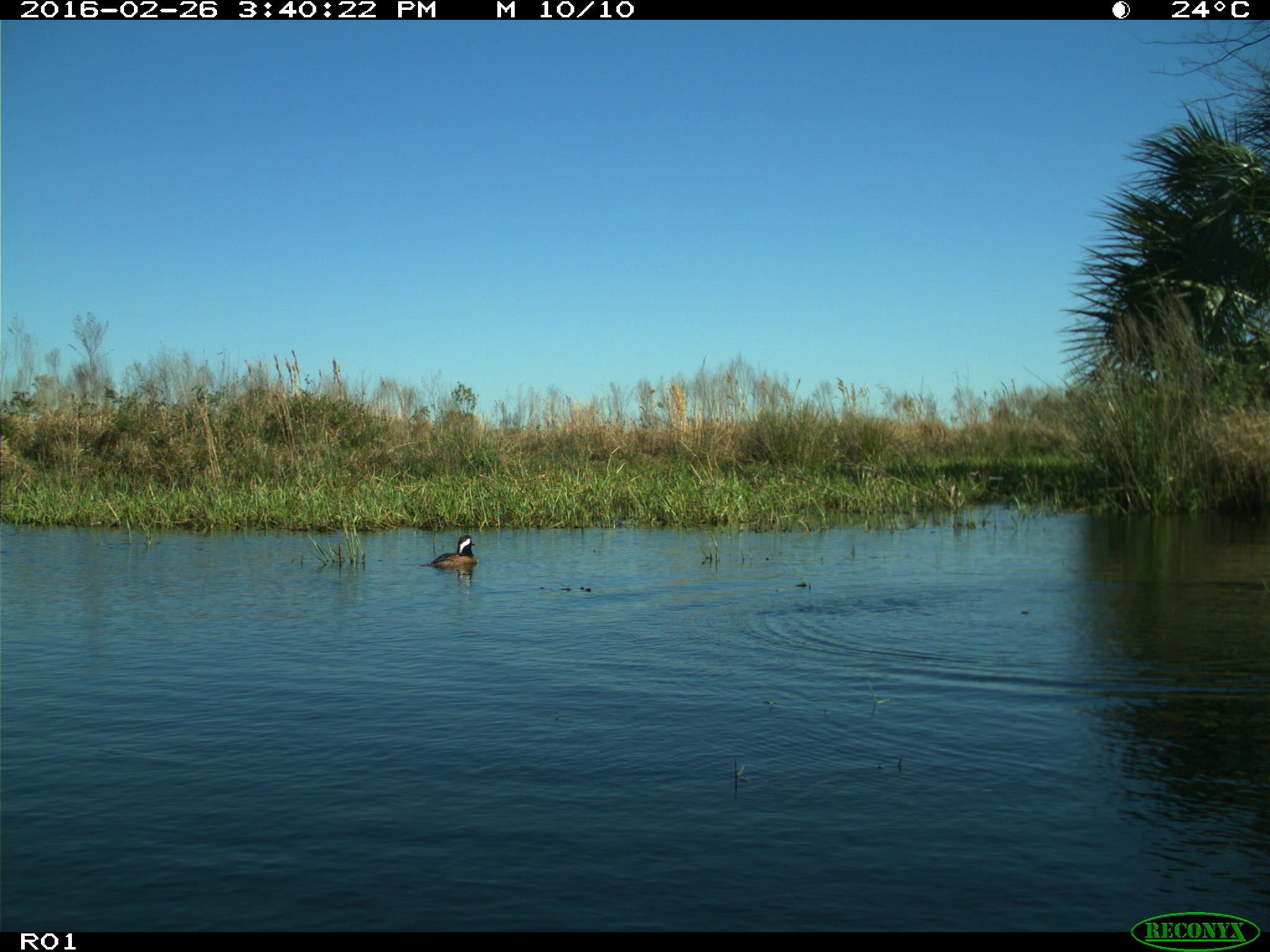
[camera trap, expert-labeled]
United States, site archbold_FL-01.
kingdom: Animalia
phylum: Chordata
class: Aves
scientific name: Aves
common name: birds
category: unidentified bird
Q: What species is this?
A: Unidentified bird (birds) (Aves).